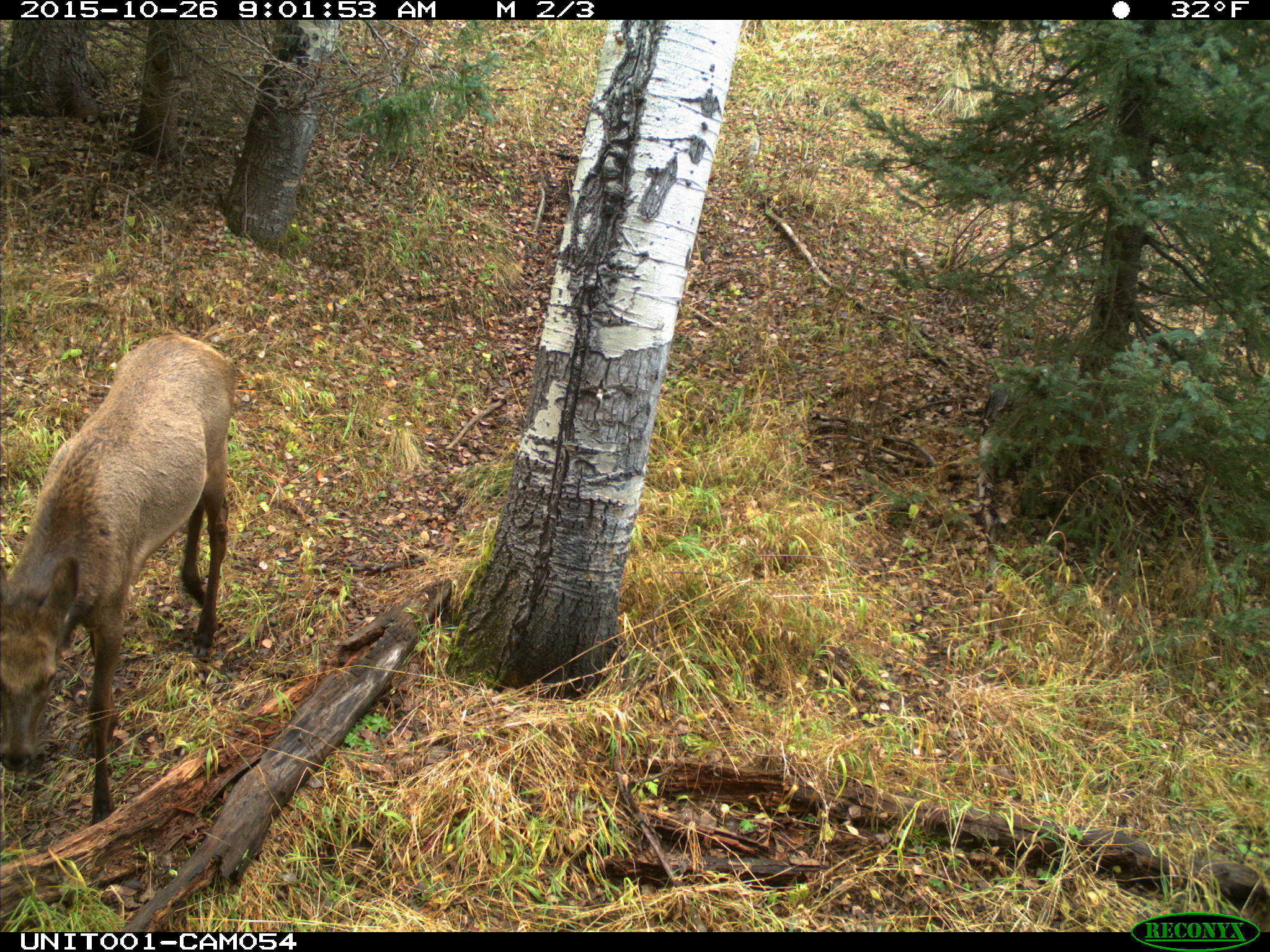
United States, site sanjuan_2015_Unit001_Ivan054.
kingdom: Animalia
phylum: Chordata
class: Mammalia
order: Artiodactyla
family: Cervidae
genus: Cervus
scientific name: Cervus elaphus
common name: red deer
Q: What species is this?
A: Cervus elaphus (red deer).